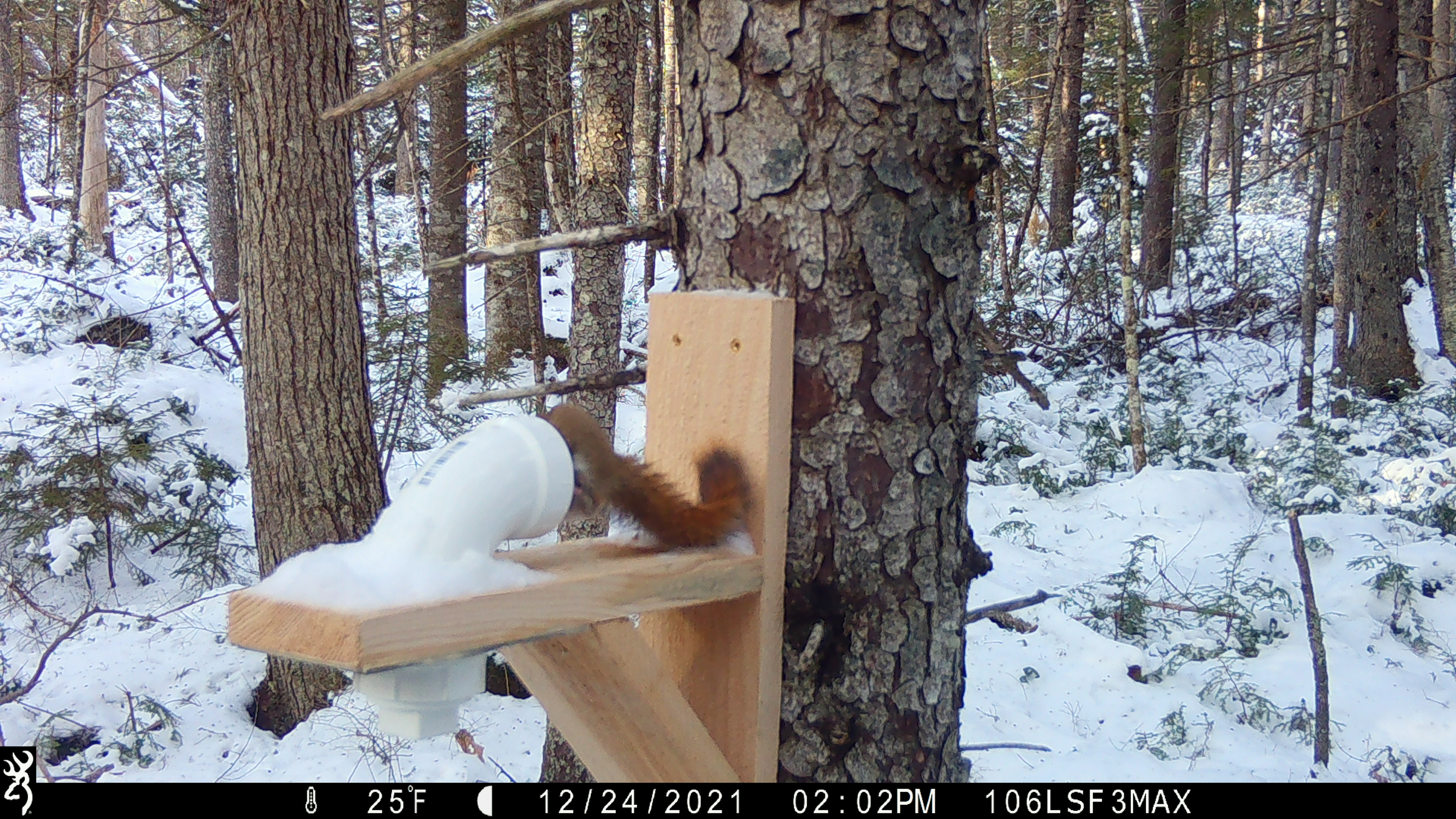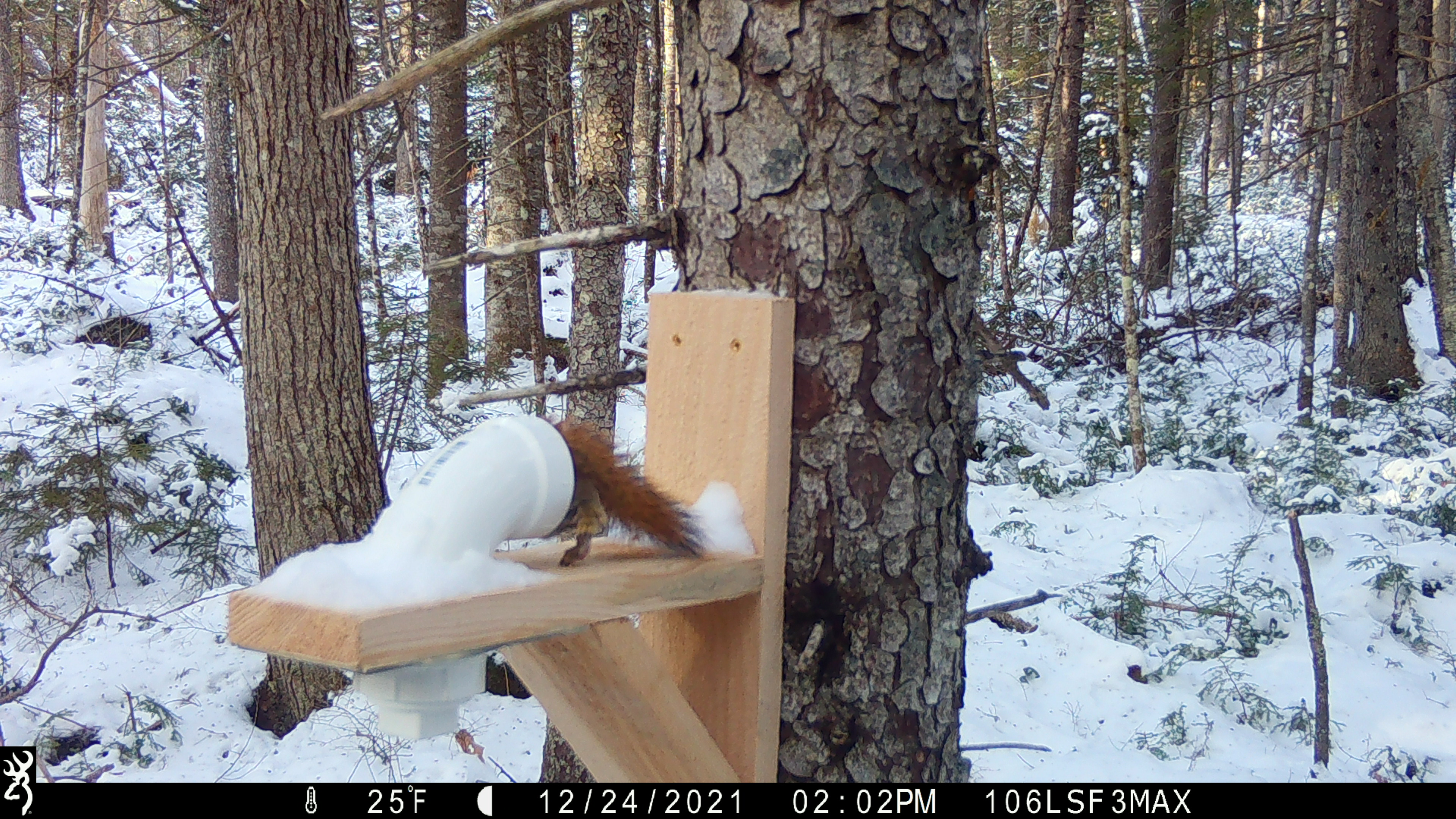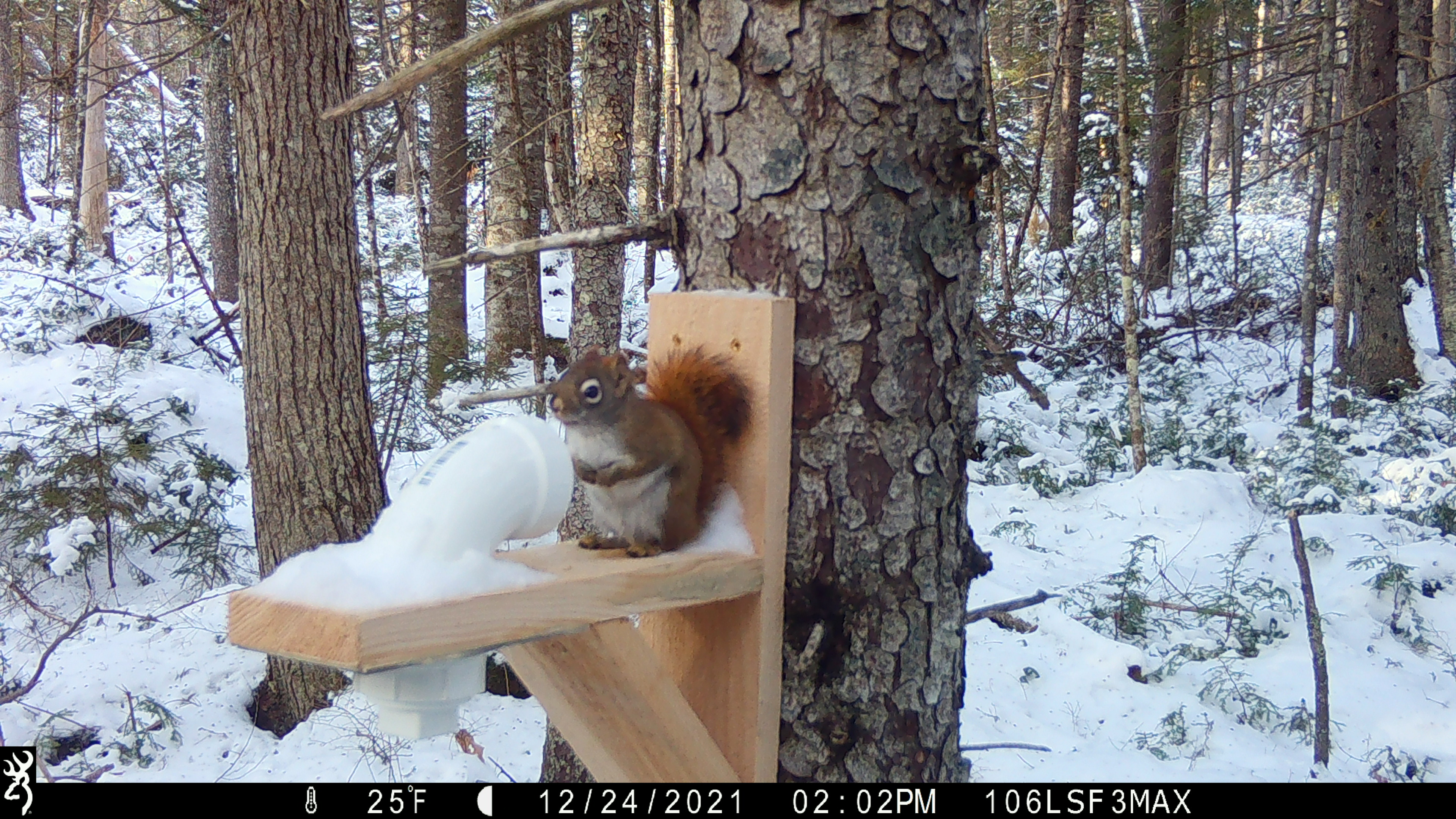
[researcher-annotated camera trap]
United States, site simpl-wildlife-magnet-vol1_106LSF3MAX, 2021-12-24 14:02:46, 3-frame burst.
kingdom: Animalia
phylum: Chordata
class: Mammalia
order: Rodentia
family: Sciuridae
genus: Tamiasciurus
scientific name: Tamiasciurus hudsonicus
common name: red squirrel